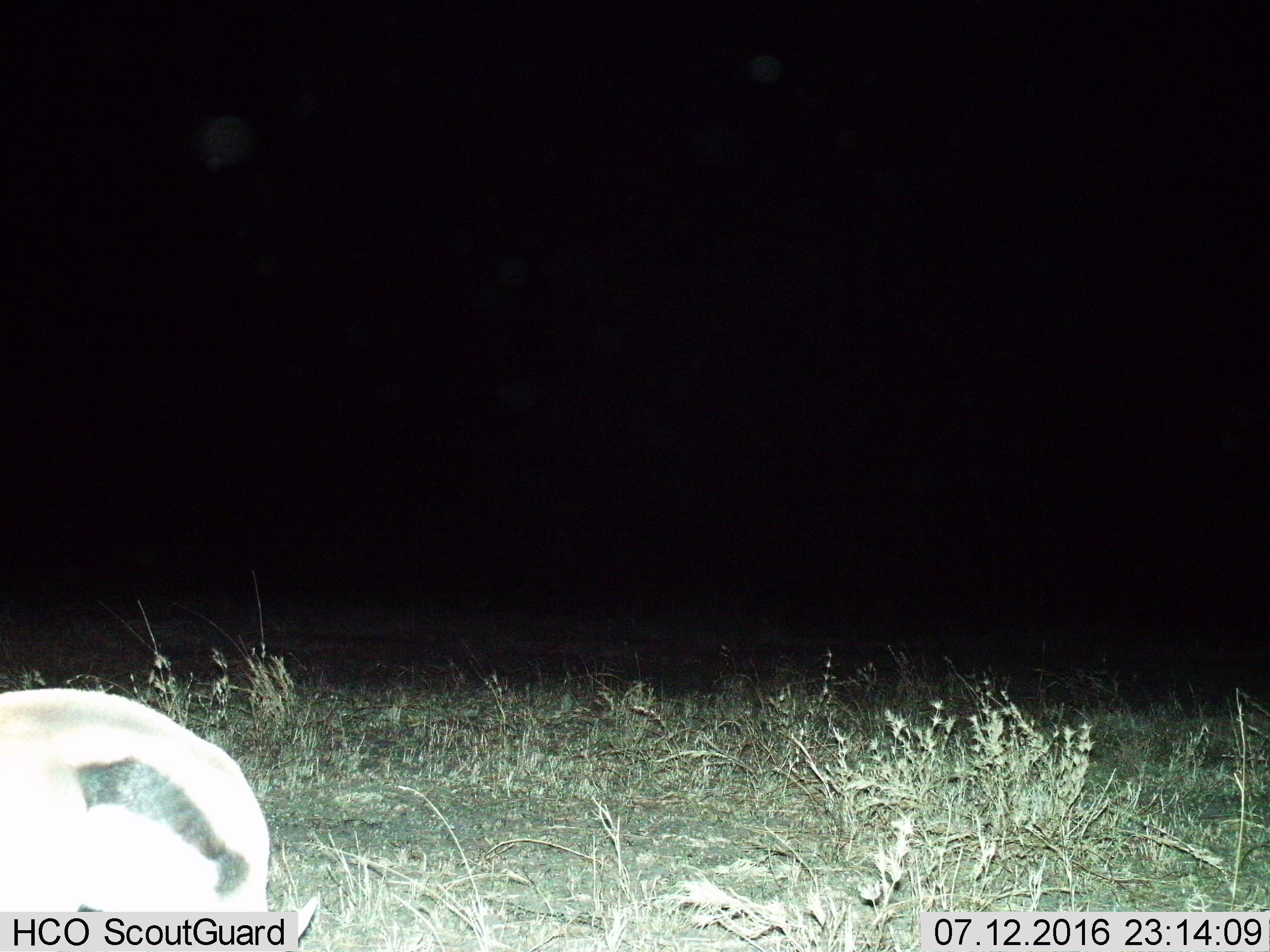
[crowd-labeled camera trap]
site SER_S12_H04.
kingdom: Animalia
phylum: Chordata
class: Mammalia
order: Artiodactyla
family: Bovidae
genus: Eudorcas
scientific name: Eudorcas thomsonii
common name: thomson's gazelle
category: gazellethomsons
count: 1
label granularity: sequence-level